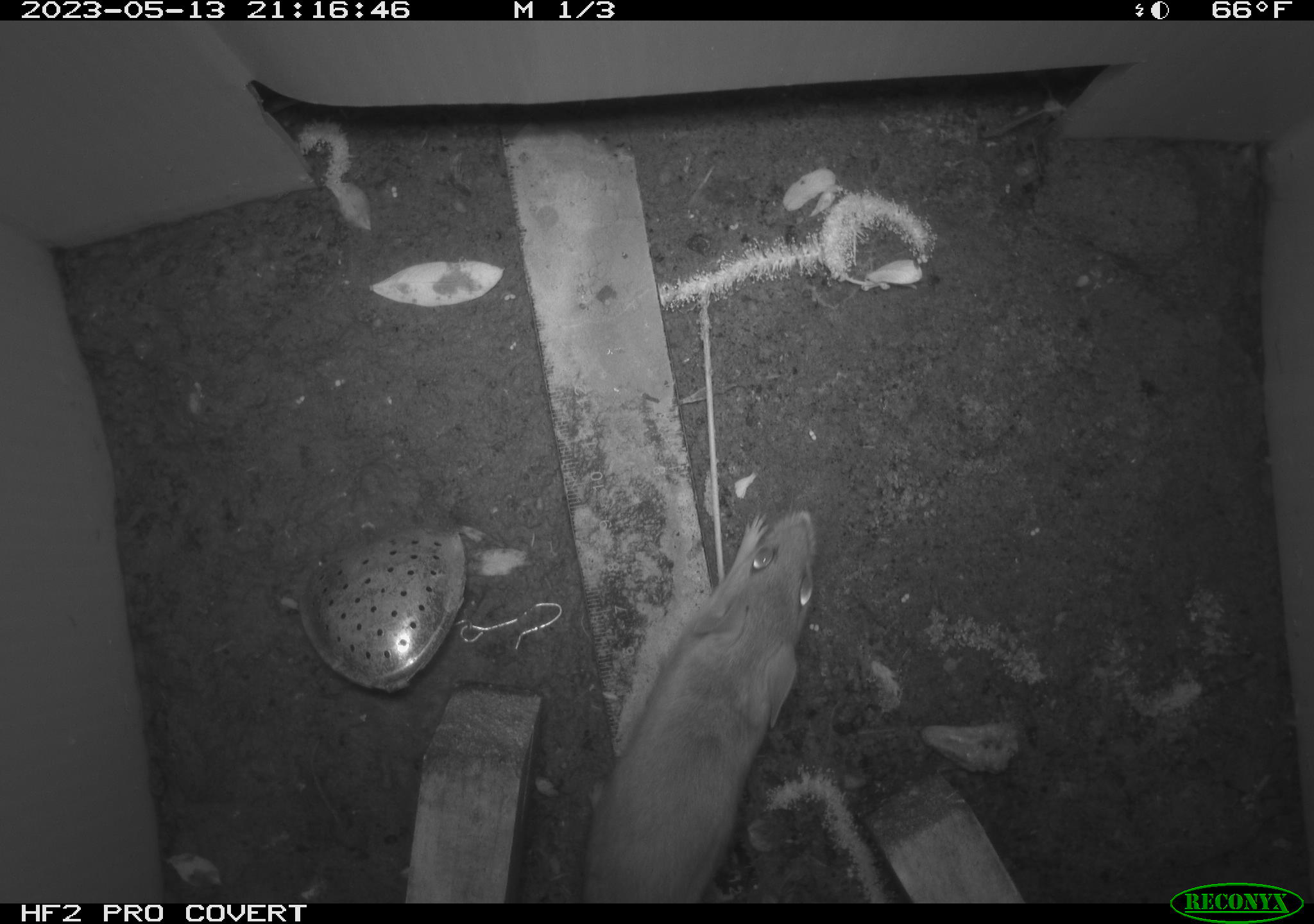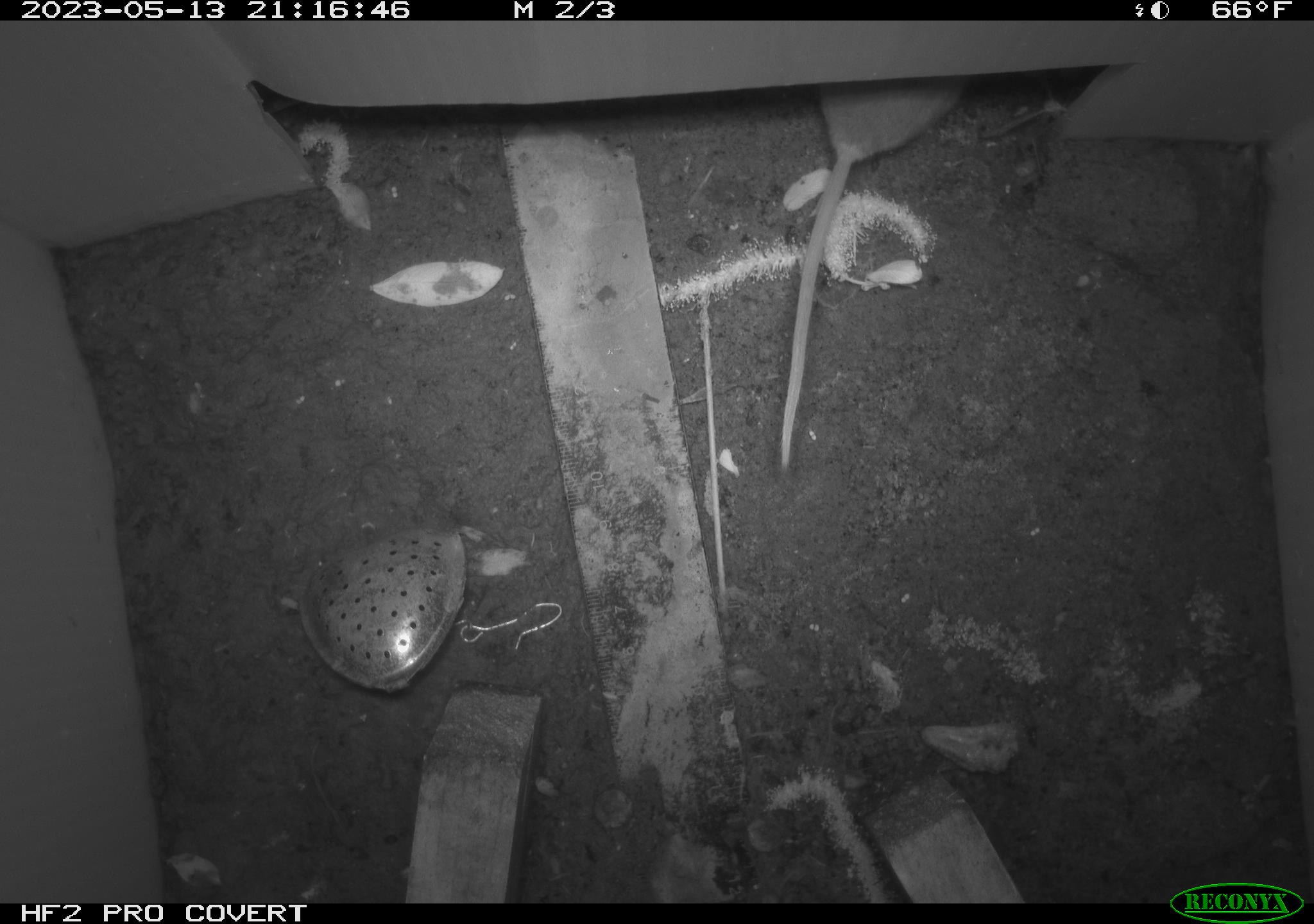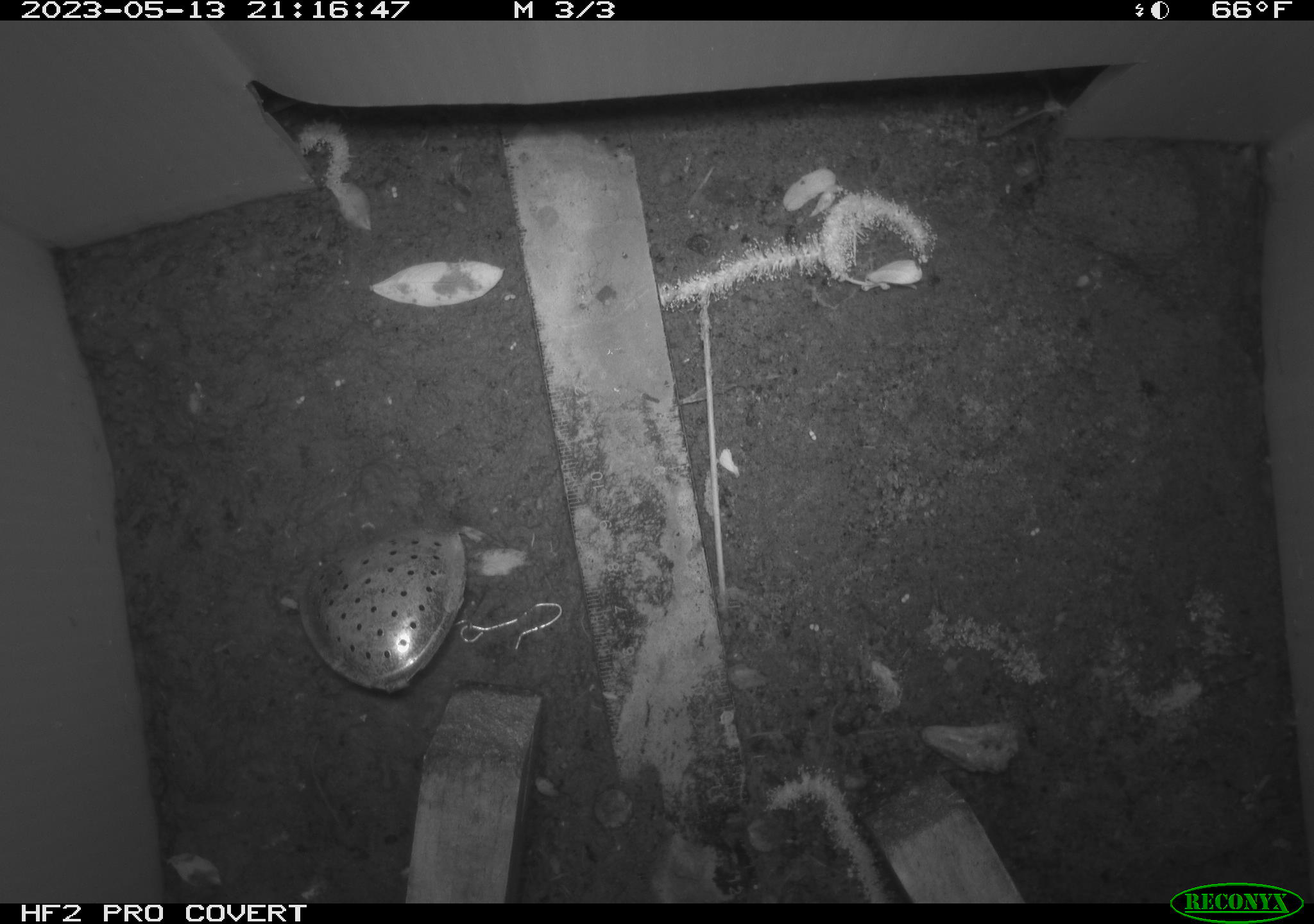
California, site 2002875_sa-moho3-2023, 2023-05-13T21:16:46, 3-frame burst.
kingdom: Animalia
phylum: Chordata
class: Mammalia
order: Rodentia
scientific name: Rodentia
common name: mouse species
Mouse species (Rodentia).